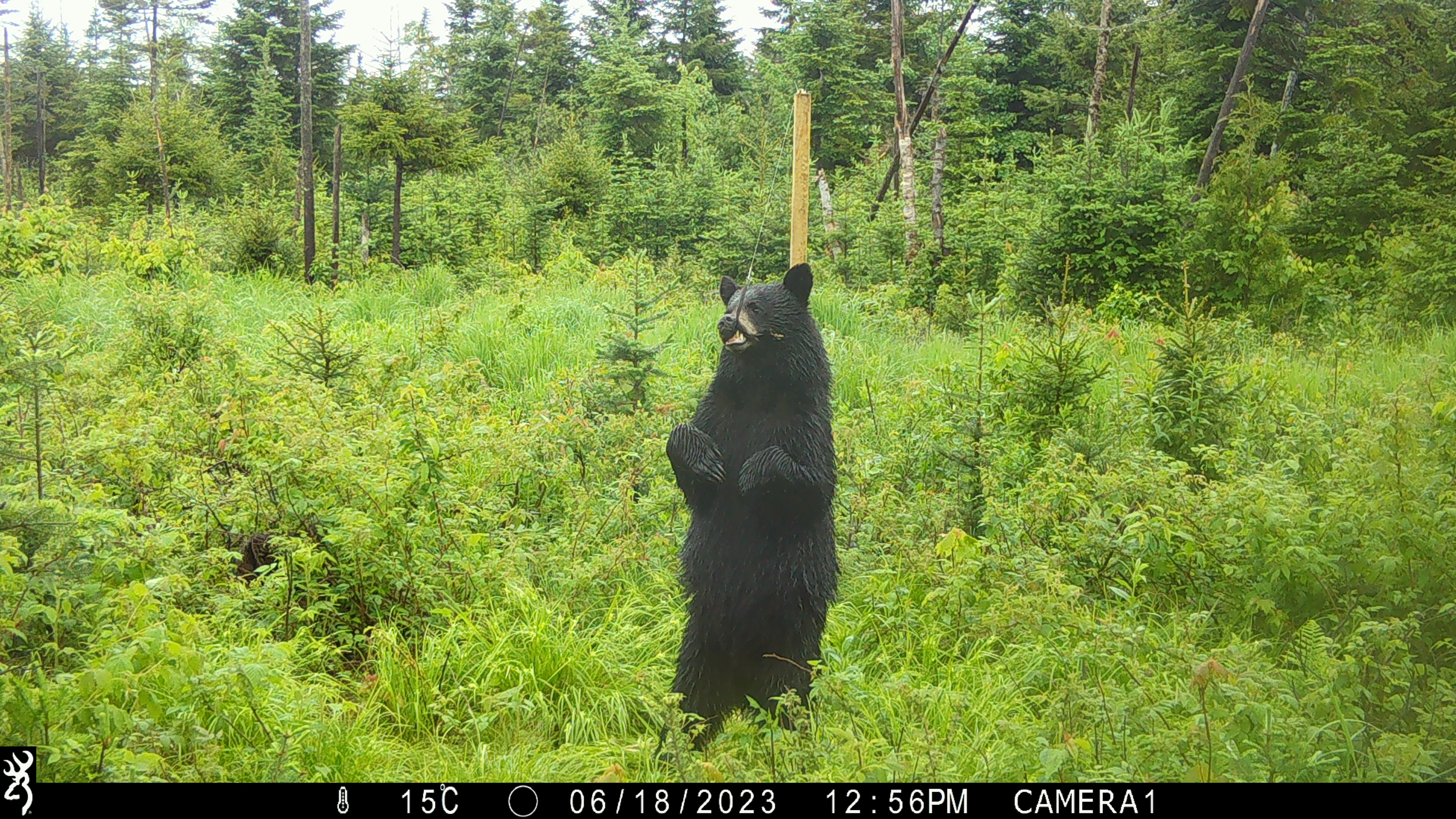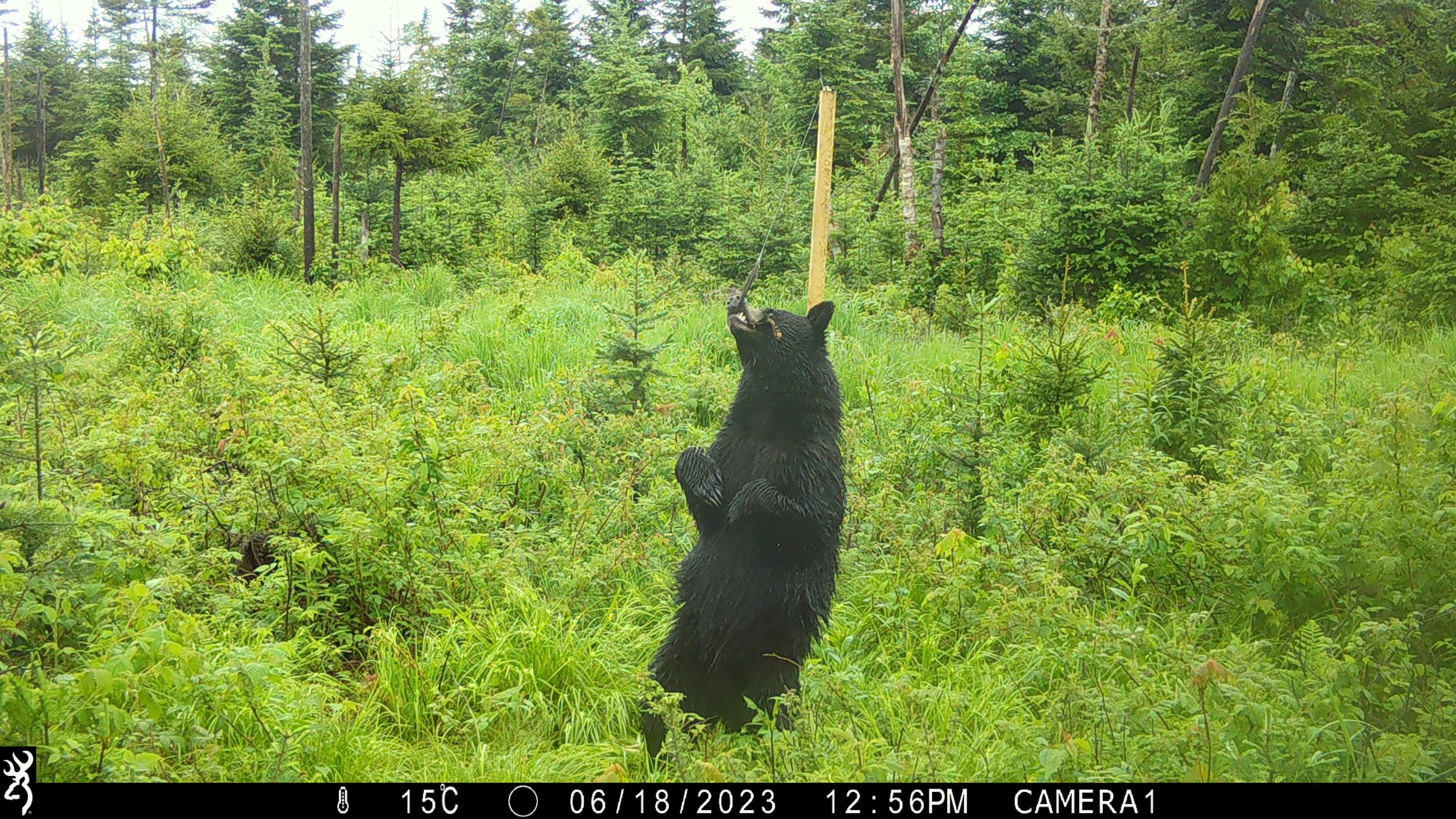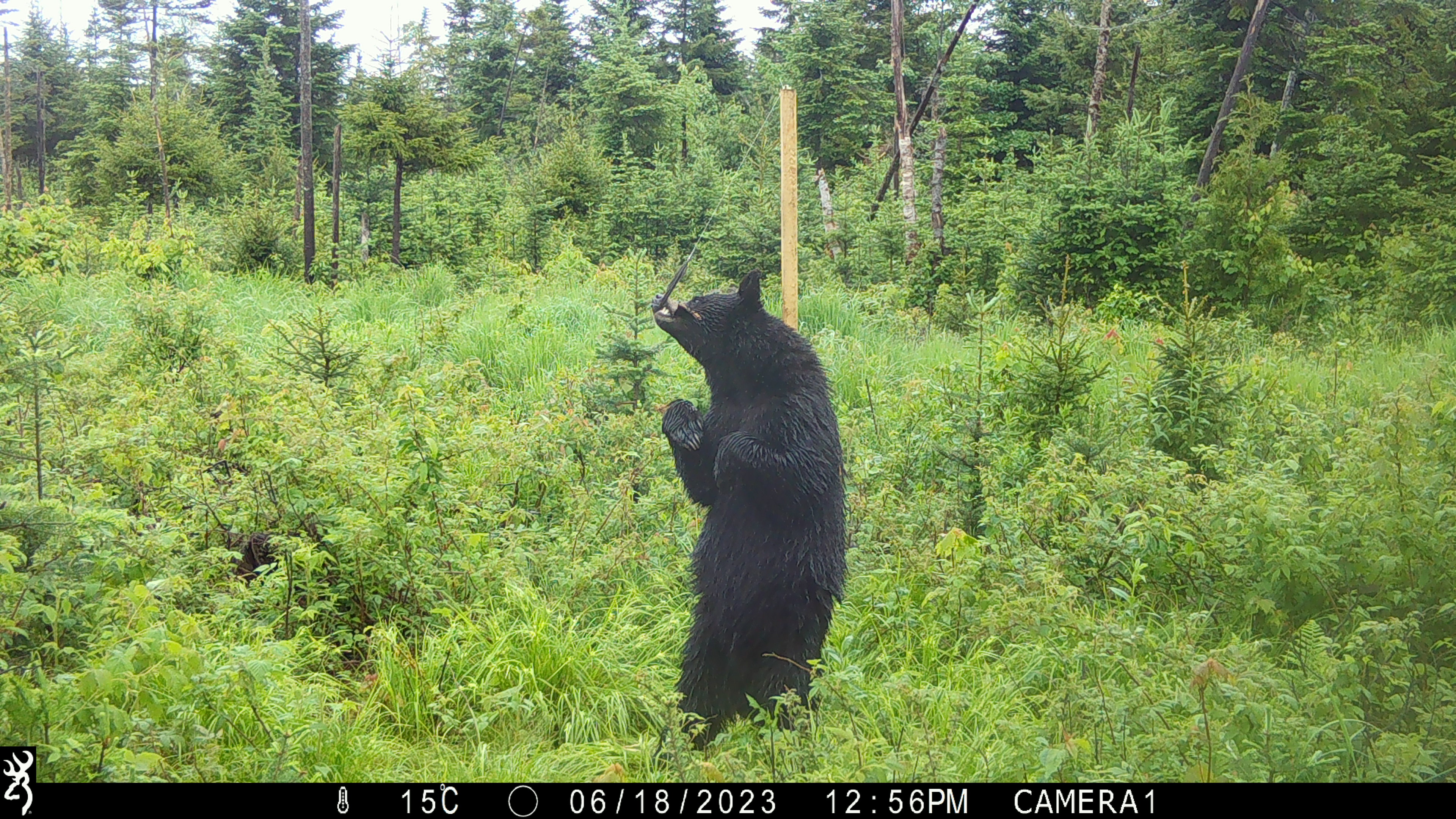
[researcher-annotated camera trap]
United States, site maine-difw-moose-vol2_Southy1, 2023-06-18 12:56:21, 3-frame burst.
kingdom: Animalia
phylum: Chordata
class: Mammalia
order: Carnivora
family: Ursidae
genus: Ursus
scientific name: Ursus americanus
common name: black bear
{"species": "black bear (Ursus americanus)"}